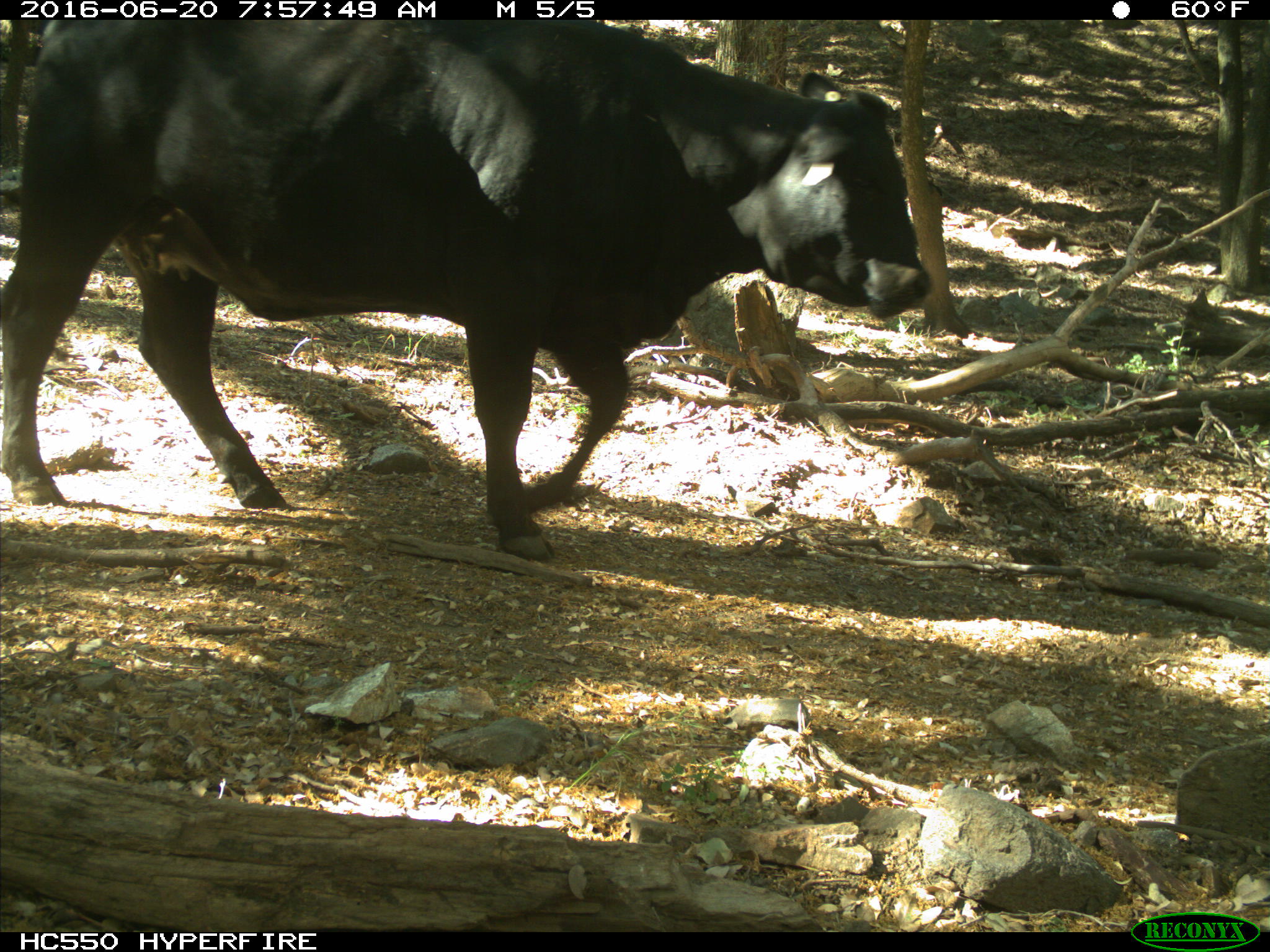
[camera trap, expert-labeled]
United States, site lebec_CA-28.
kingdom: Animalia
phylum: Chordata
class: Mammalia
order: Artiodactyla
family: Bovidae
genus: Bos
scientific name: Bos taurus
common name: domestic cow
Bos taurus (domestic cow).